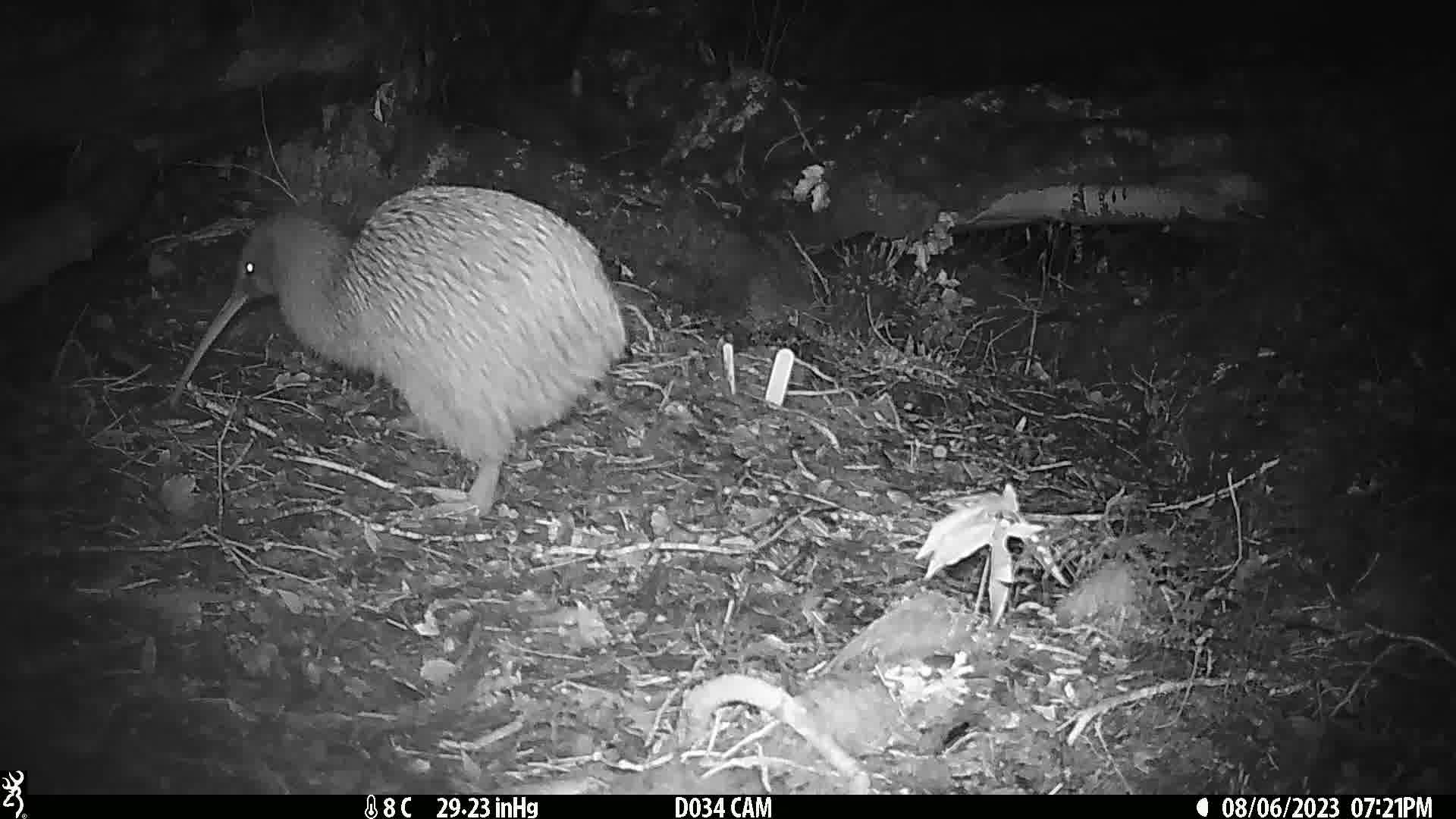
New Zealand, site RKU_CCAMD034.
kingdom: Animalia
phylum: Chordata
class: Aves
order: Apterygiformes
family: Apterygidae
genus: Apteryx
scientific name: Apteryx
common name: kiwi